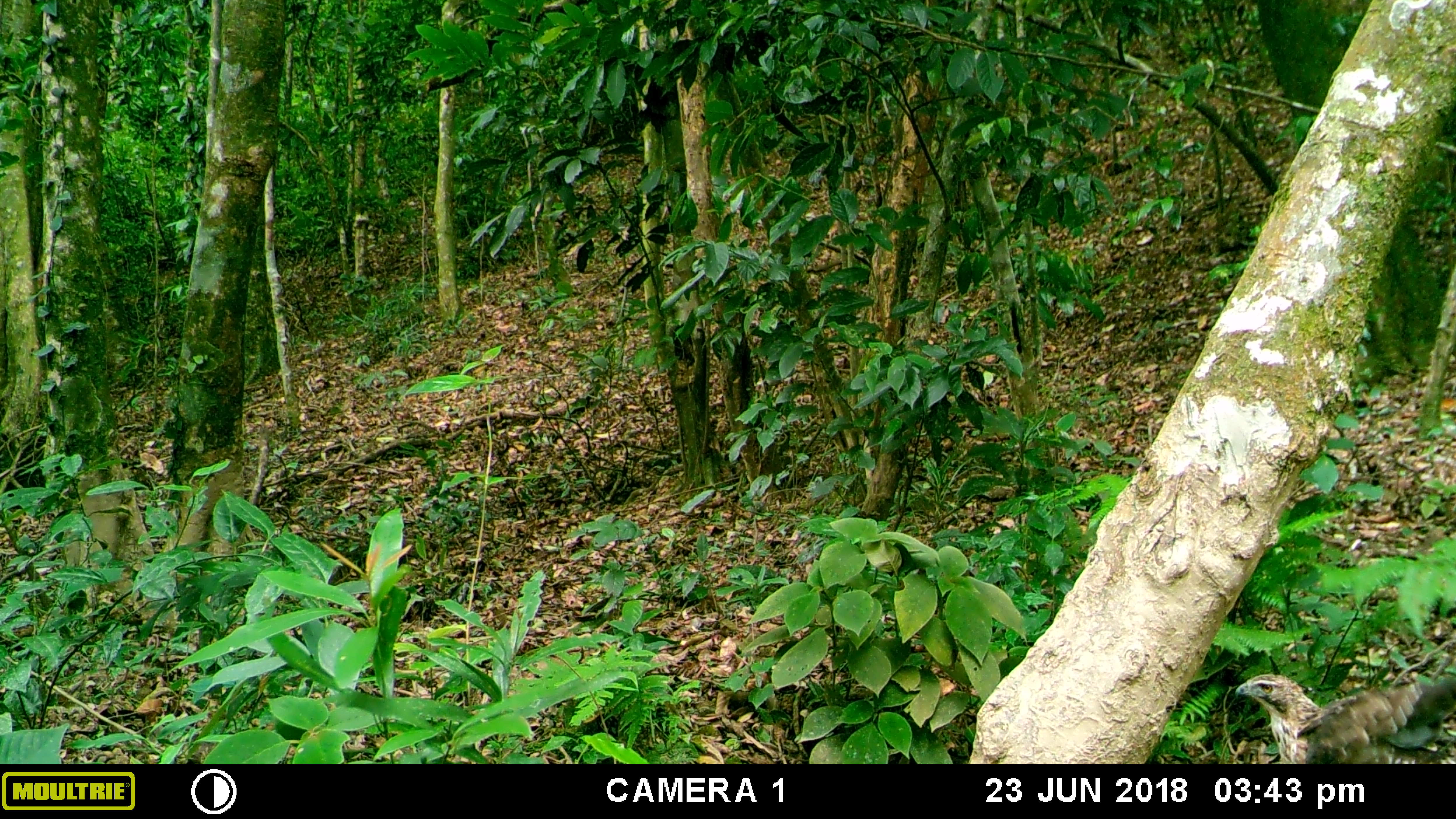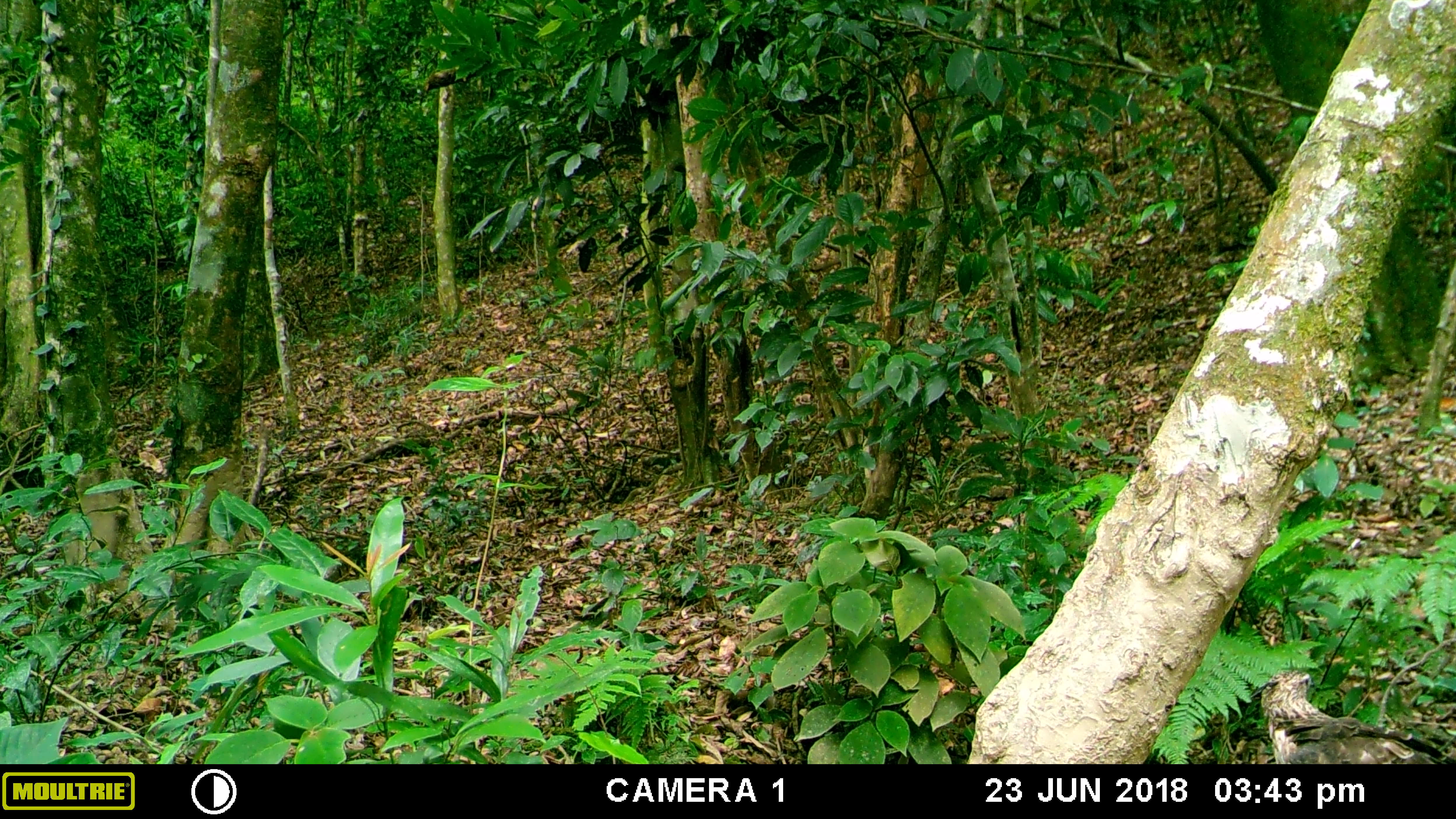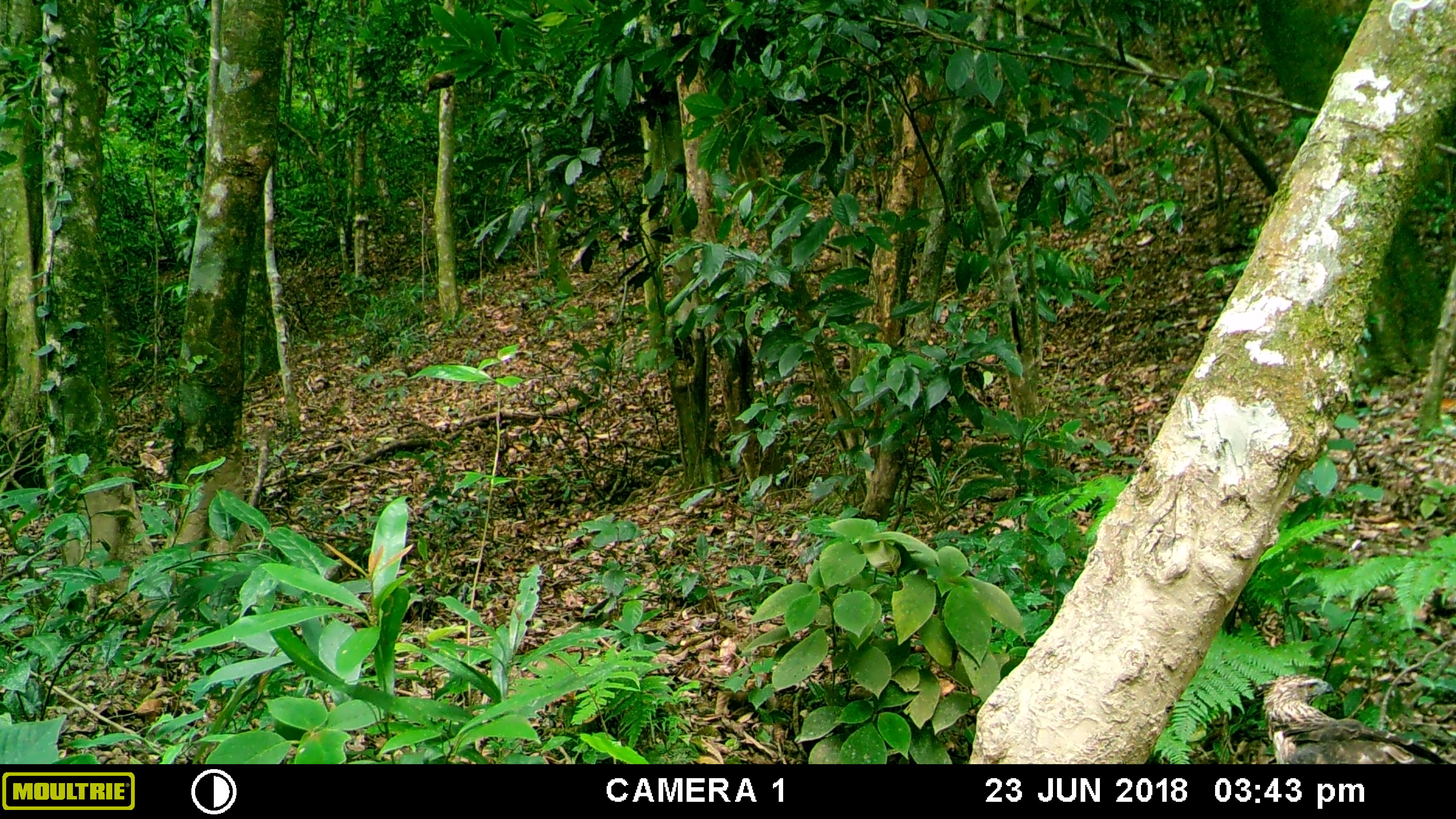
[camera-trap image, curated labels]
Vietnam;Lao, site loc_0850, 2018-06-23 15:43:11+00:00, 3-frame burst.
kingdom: Animalia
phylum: Chordata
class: Aves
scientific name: Aves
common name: bird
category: unidentified bird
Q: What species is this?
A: Unidentified bird (bird) (Aves).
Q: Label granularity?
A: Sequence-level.